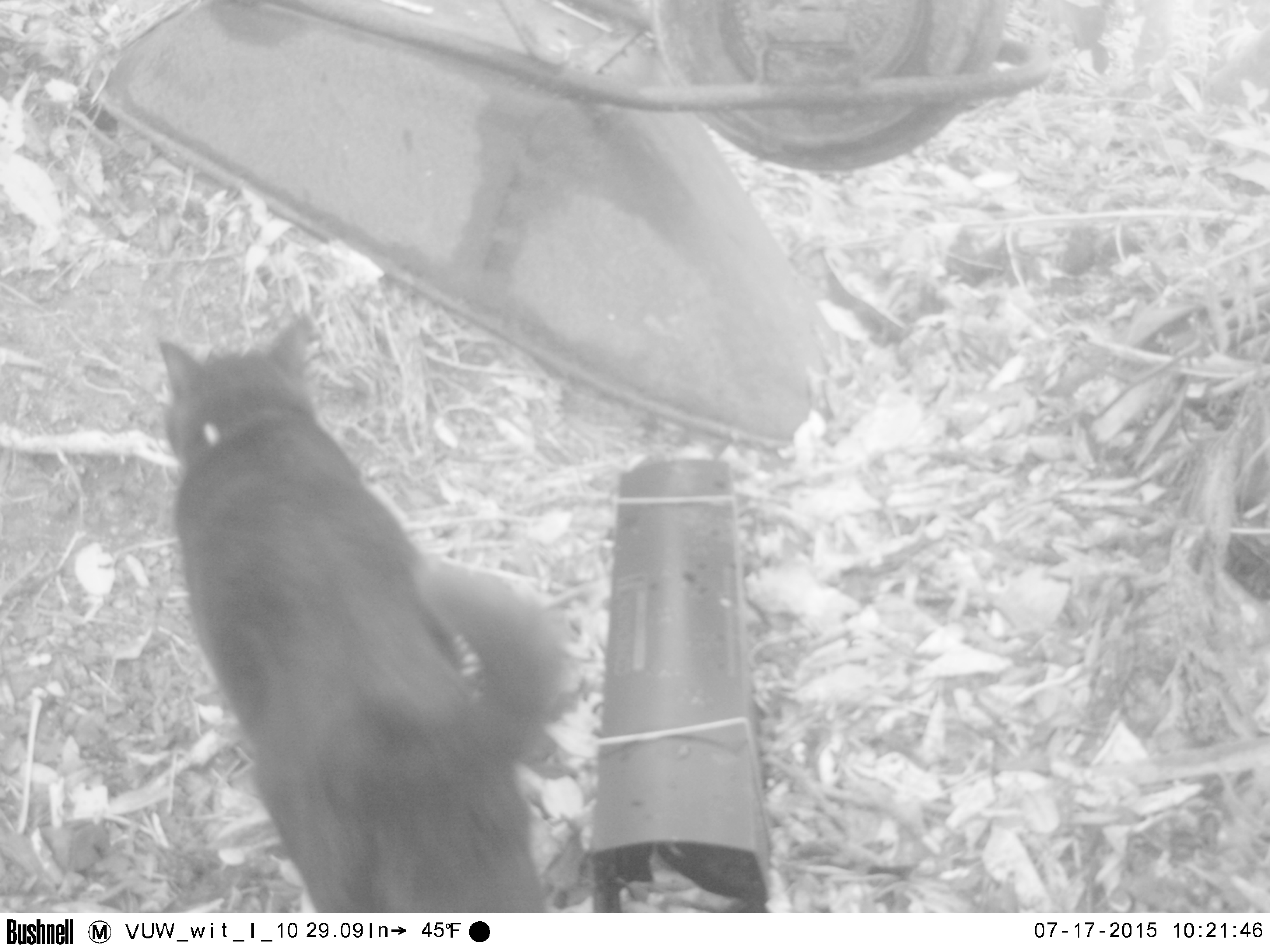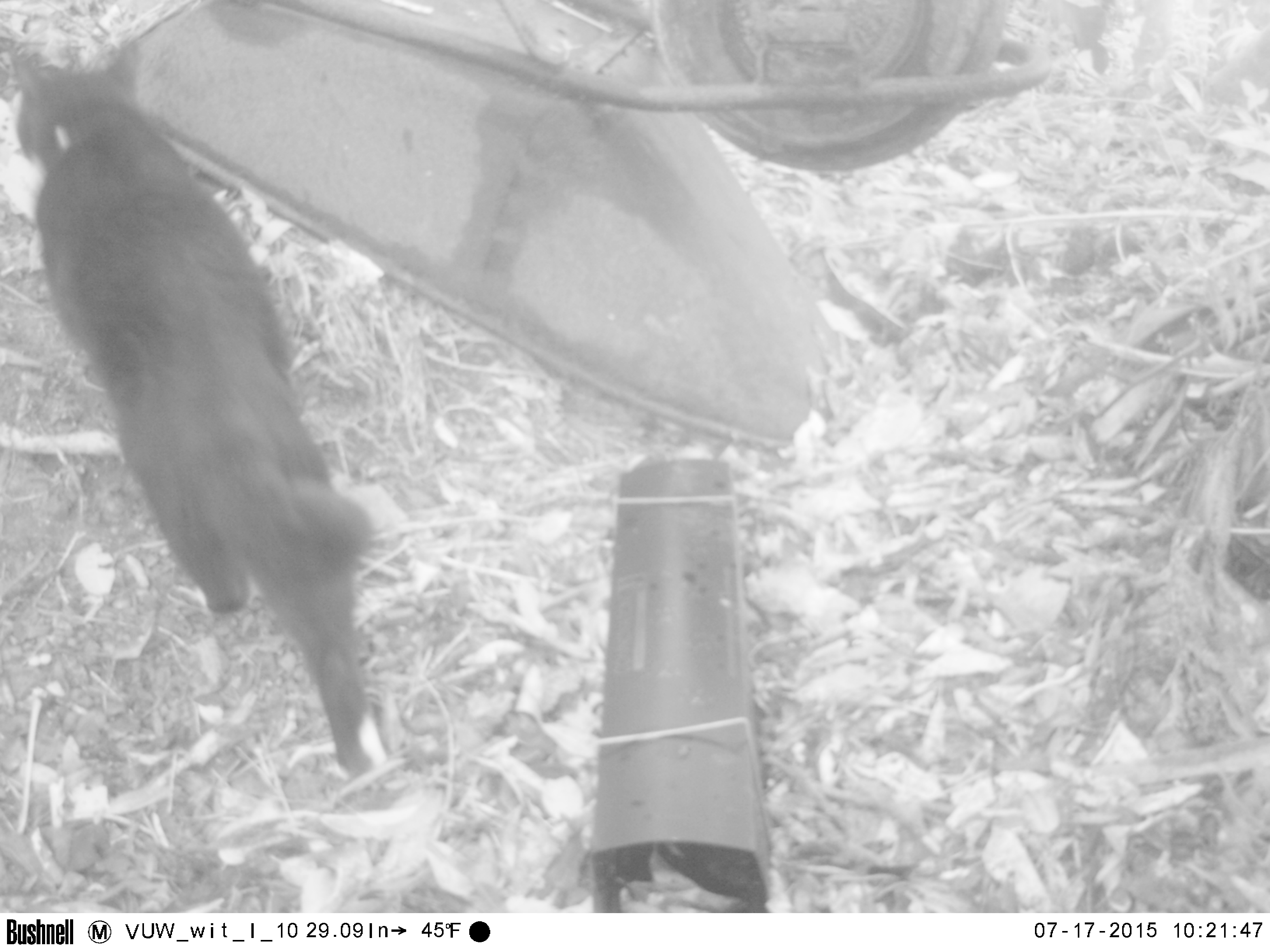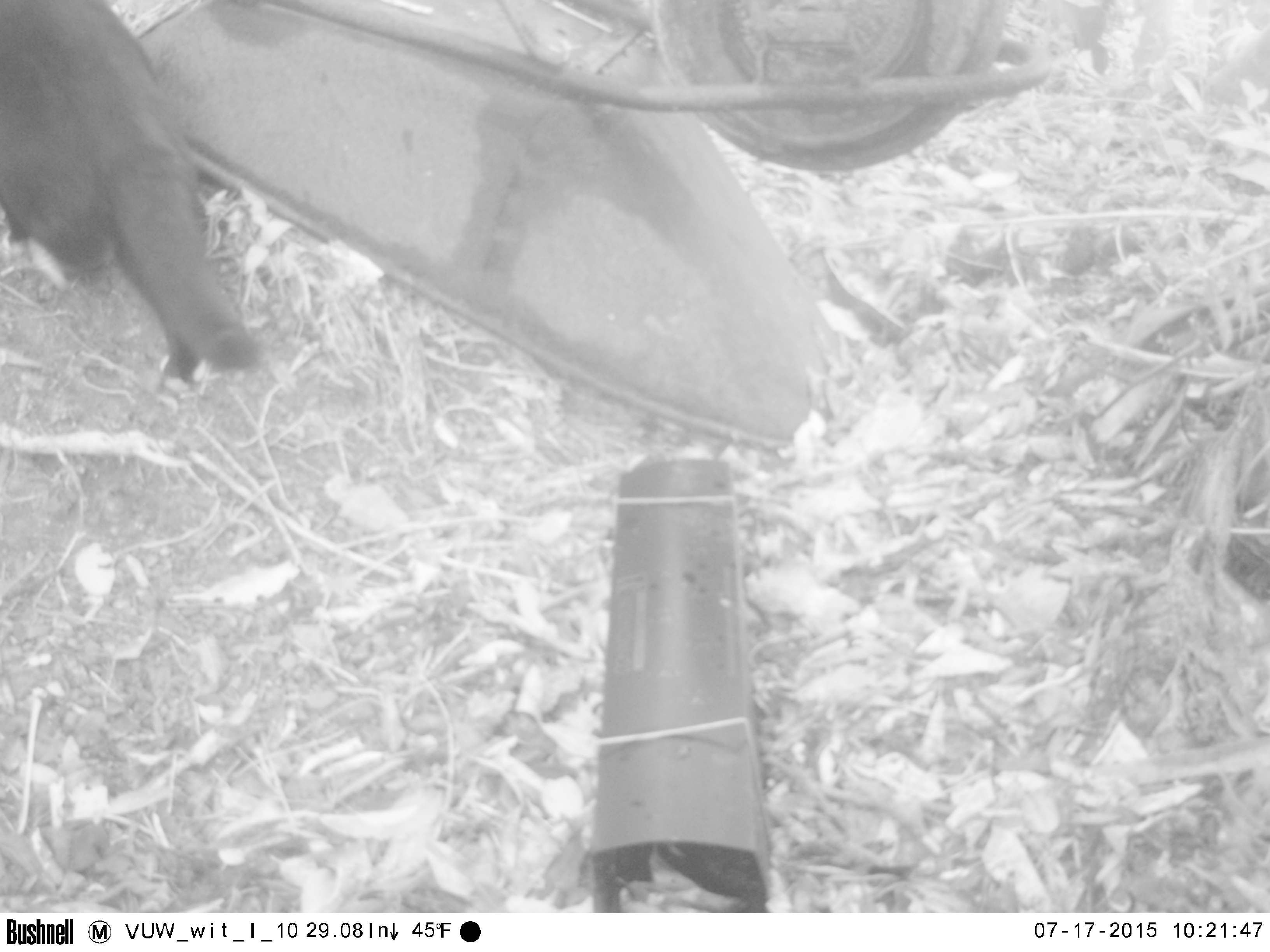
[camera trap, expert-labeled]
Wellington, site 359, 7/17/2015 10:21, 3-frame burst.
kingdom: Animalia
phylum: Chordata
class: Mammalia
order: Carnivora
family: Felidae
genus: Felis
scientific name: Felis catus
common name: cat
Cat (Felis catus).